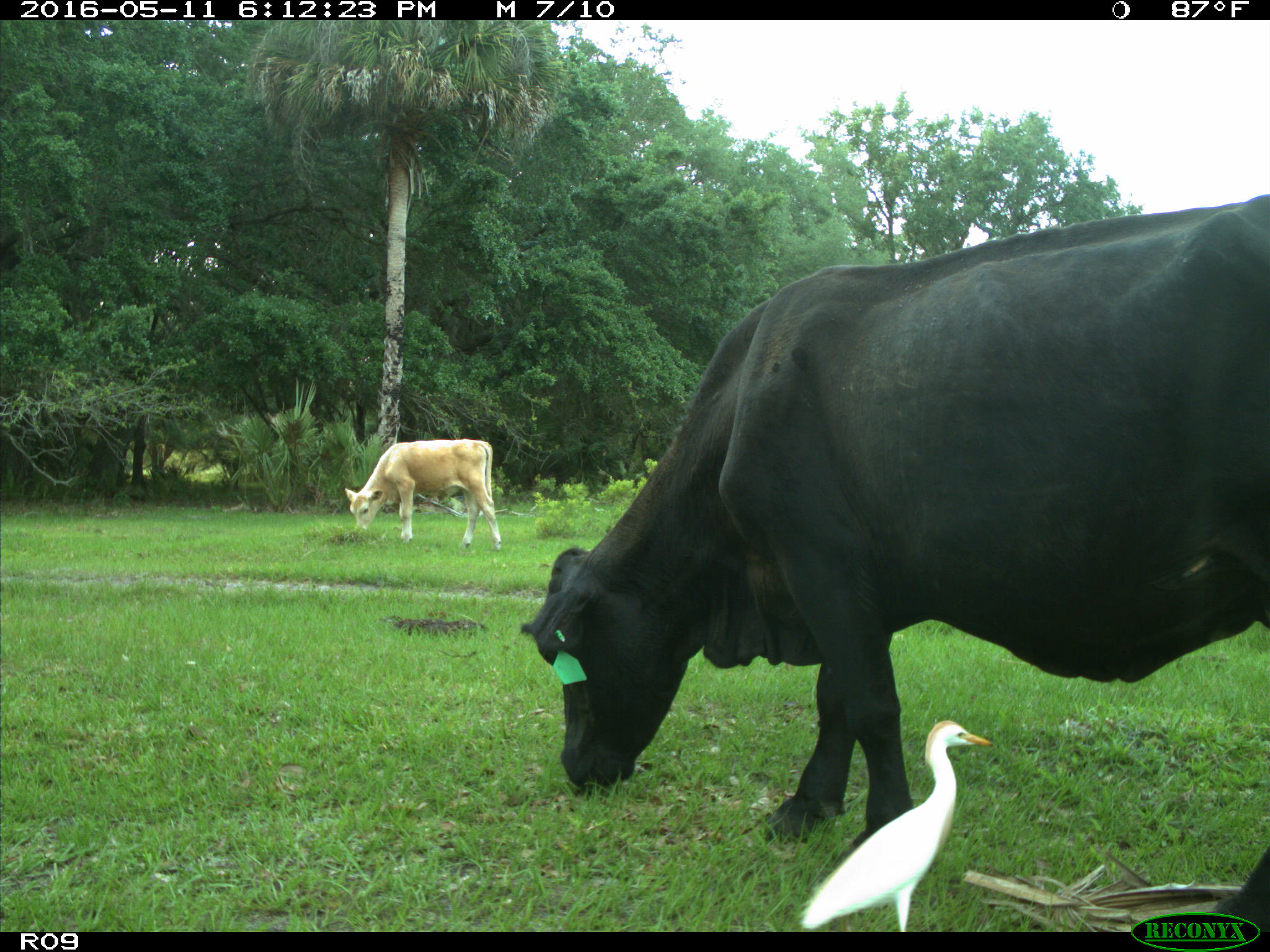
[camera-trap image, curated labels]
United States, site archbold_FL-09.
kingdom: Animalia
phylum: Chordata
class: Mammalia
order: Artiodactyla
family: Bovidae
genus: Bos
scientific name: Bos taurus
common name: domestic cow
Bos taurus (domestic cow).